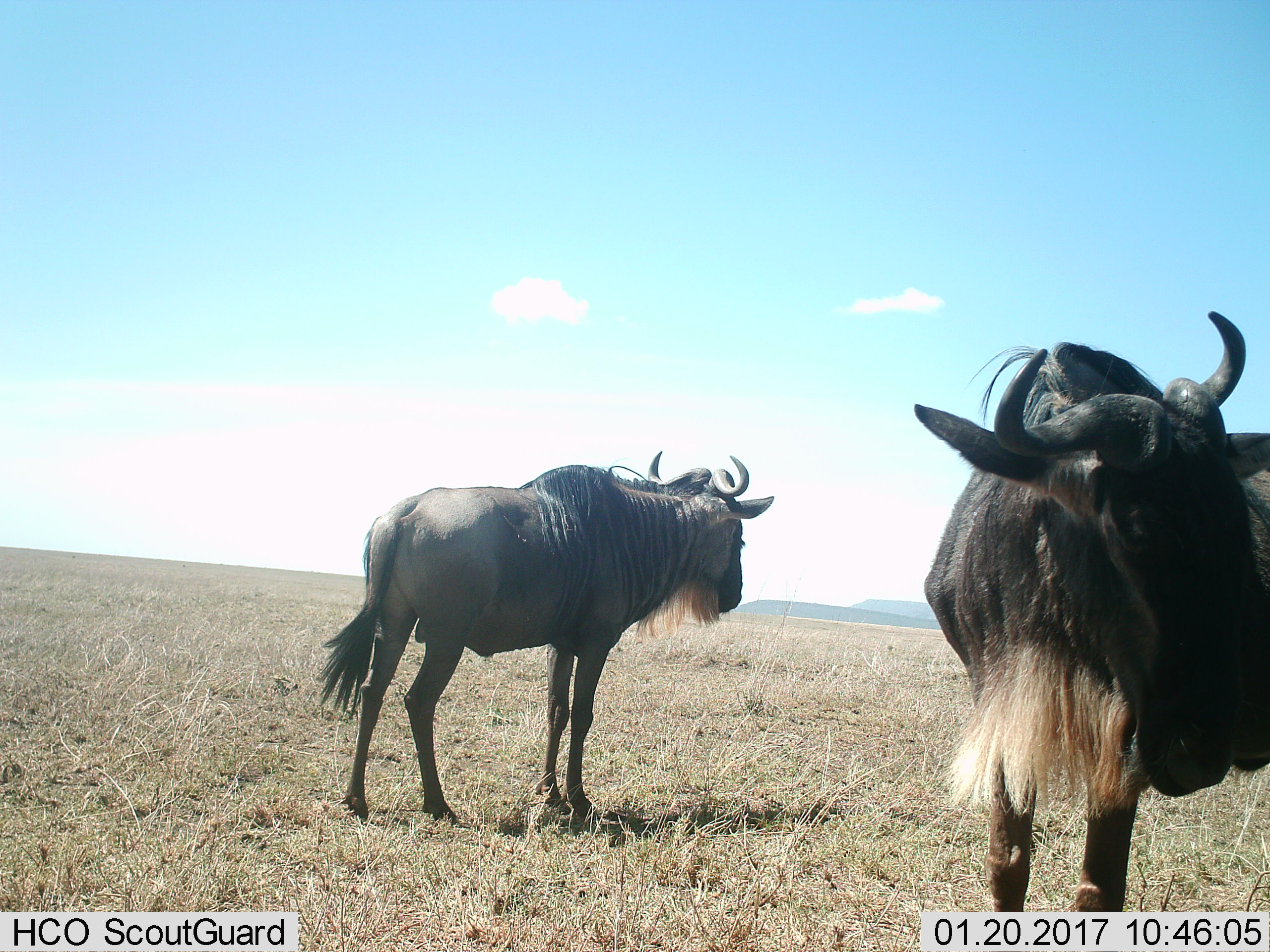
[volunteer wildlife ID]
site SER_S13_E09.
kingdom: Animalia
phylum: Chordata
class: Mammalia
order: Artiodactyla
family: Bovidae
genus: Connochaetes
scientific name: Connochaetes taurinus taurinus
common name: blue wildebeest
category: wildebeestblue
Wildebeestblue (blue wildebeest) (Connochaetes taurinus taurinus), count 2. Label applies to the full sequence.